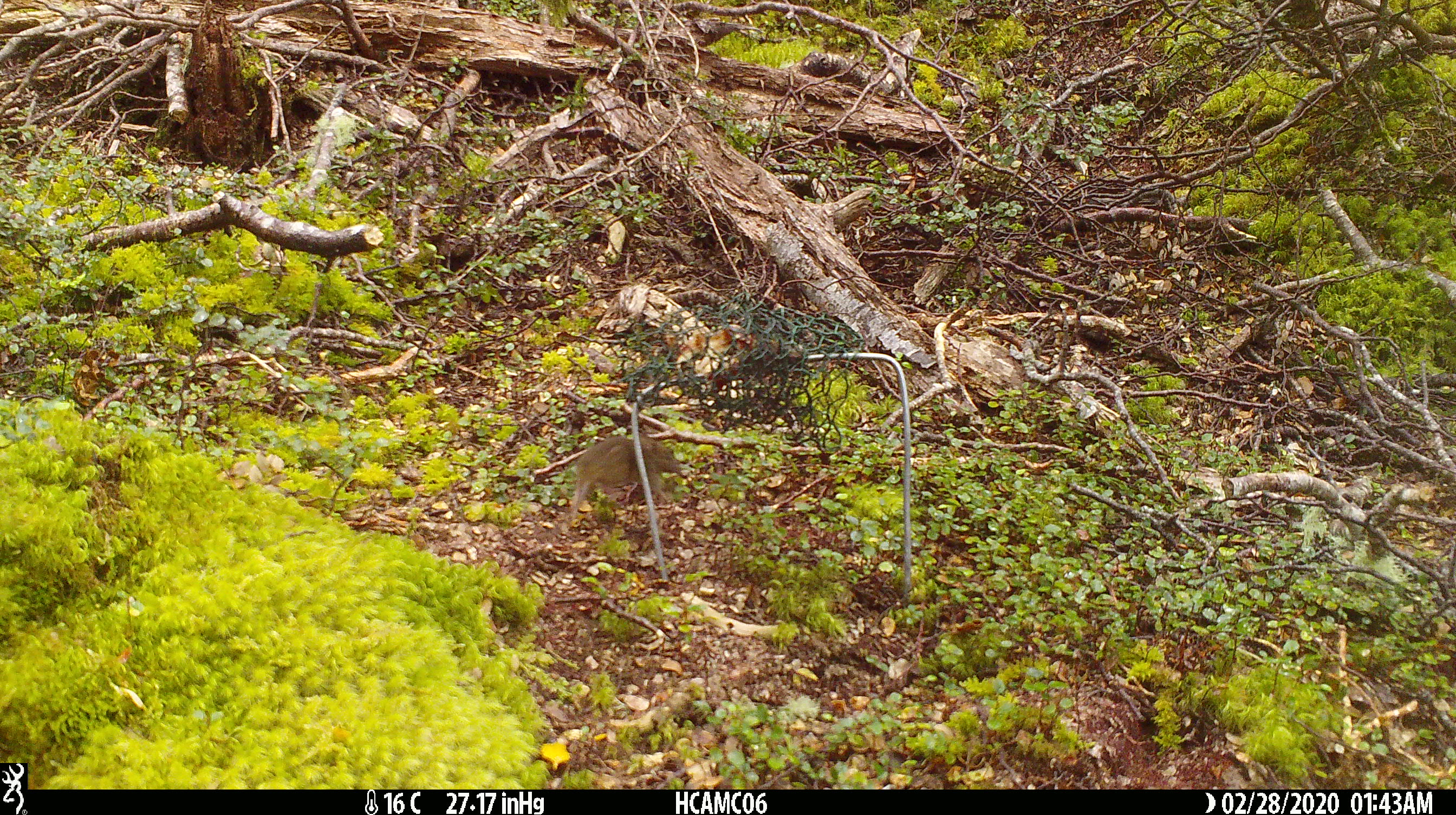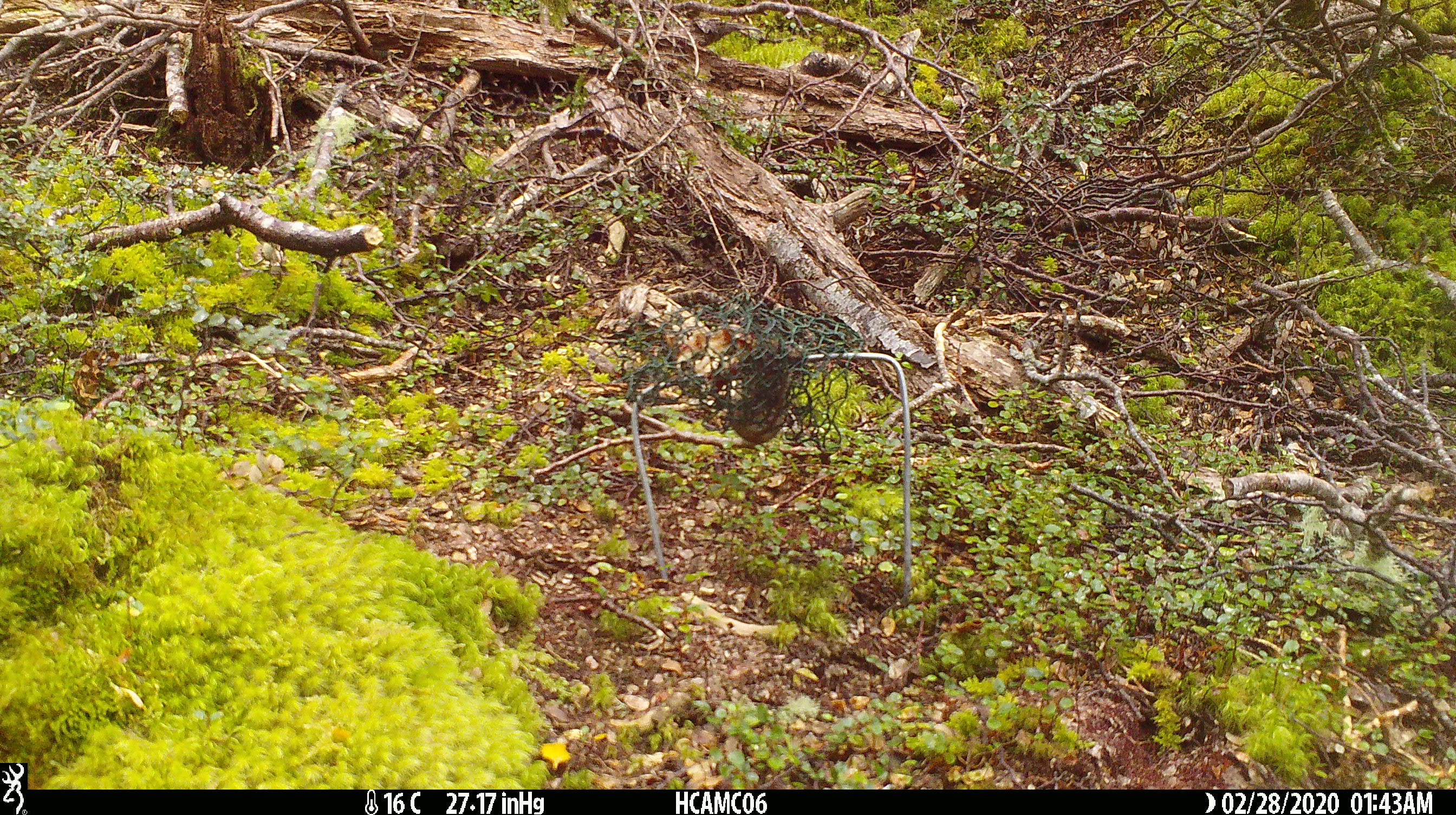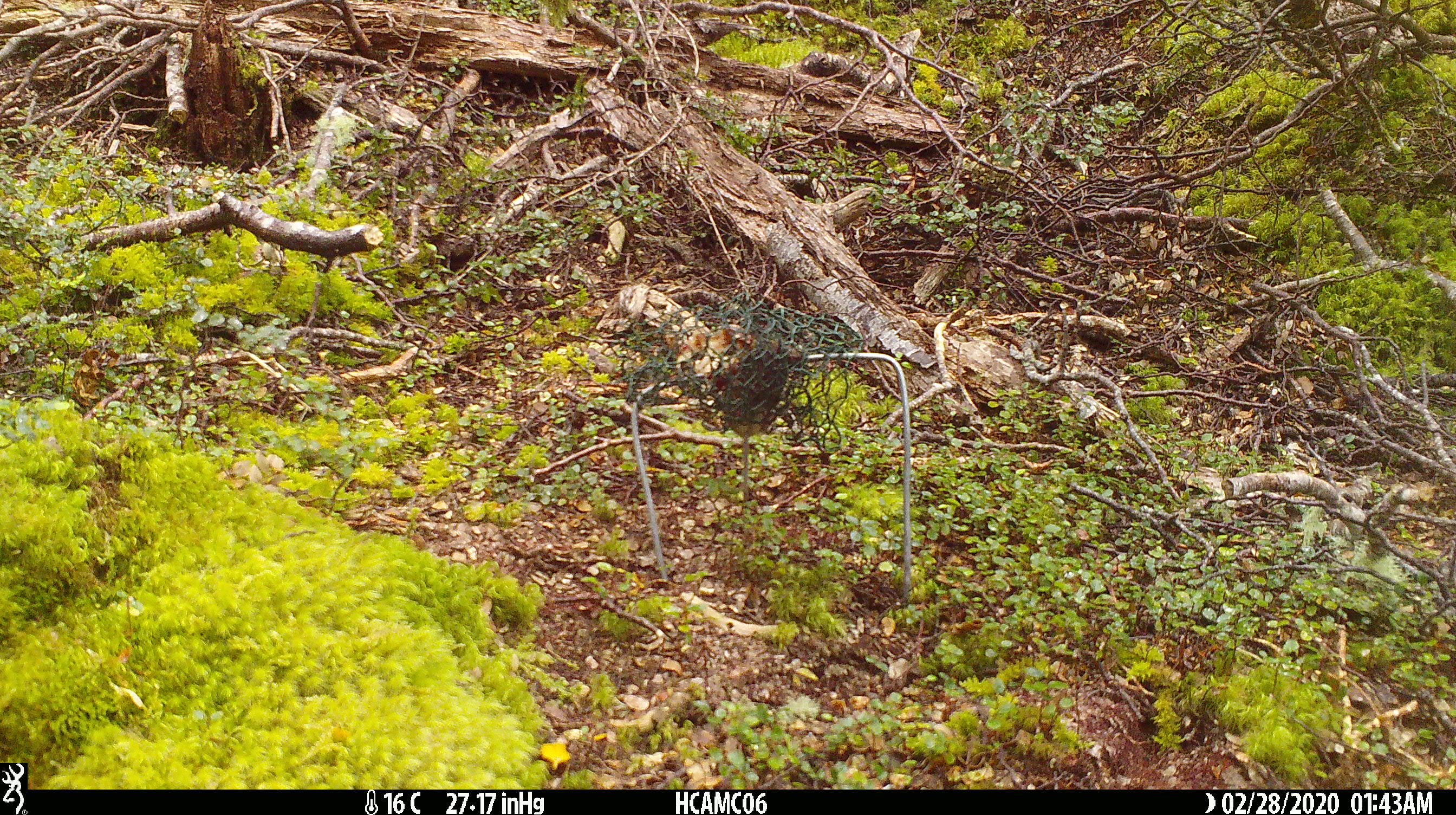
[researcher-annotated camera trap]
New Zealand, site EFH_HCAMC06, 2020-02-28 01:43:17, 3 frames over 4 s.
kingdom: Animalia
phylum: Chordata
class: Mammalia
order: Rodentia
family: Muridae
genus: Mus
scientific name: Mus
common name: mouse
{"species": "mouse (Mus)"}